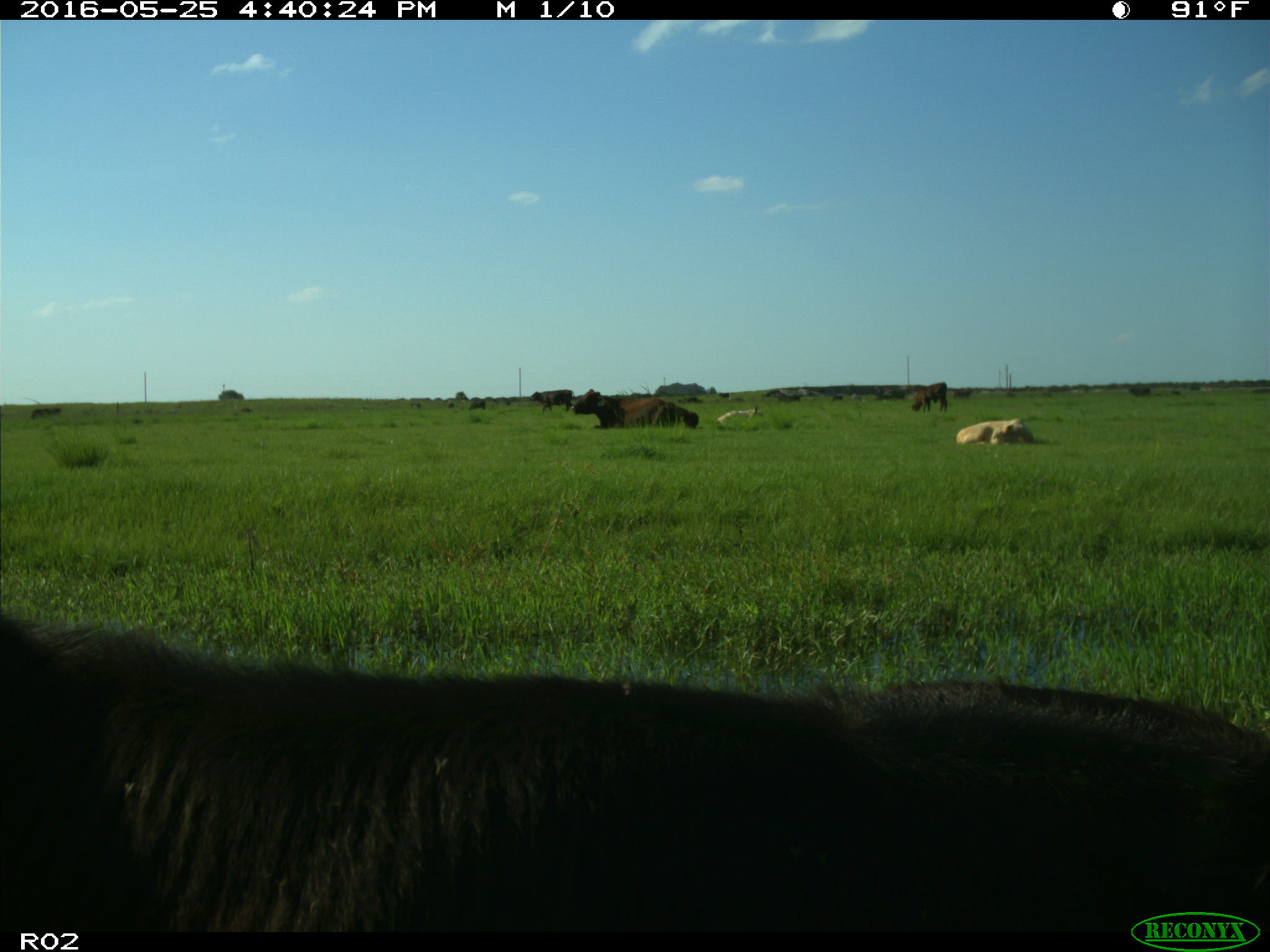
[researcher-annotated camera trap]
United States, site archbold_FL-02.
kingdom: Animalia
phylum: Chordata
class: Mammalia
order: Artiodactyla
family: Bovidae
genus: Bos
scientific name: Bos taurus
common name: domestic cow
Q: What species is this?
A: Bos taurus (domestic cow).